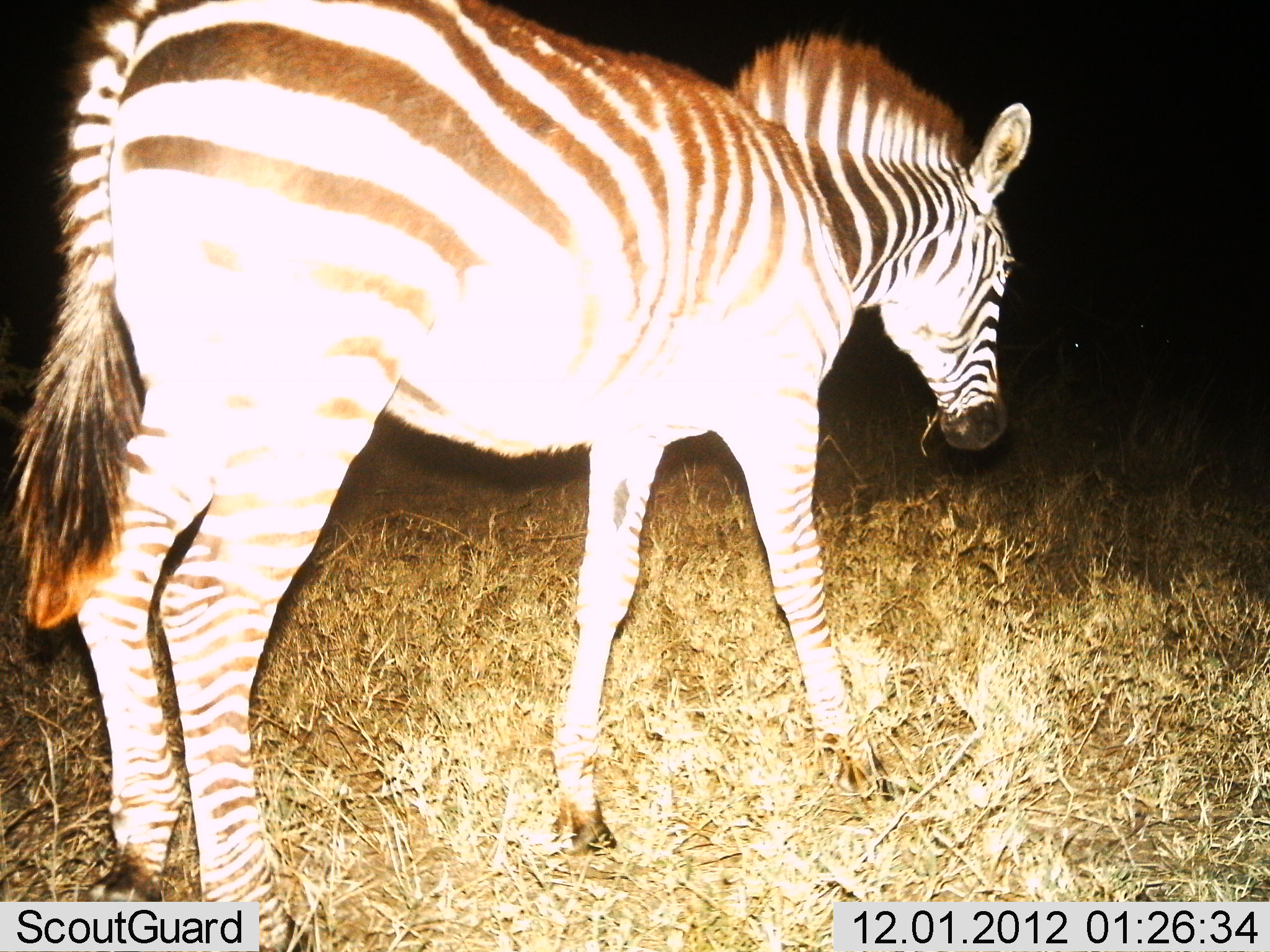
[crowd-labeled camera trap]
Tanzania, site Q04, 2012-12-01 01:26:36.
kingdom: Animalia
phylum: Chordata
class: Mammalia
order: Perissodactyla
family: Equidae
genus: Equus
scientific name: Equus quagga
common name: plains zebra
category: zebra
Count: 1.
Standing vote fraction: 10%.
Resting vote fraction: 0%.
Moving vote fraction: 90%.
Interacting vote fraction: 0%.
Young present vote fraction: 0%.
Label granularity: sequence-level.